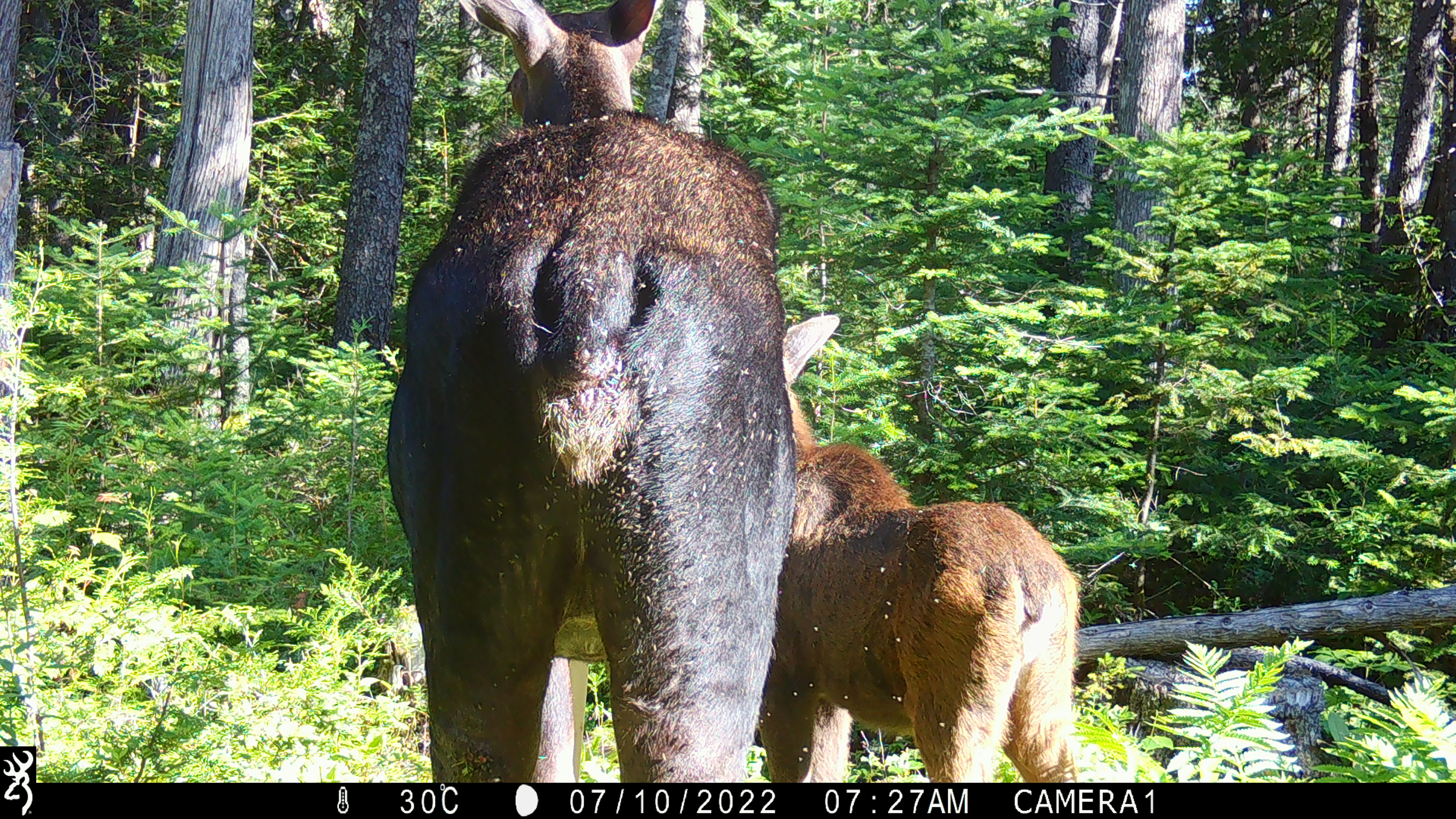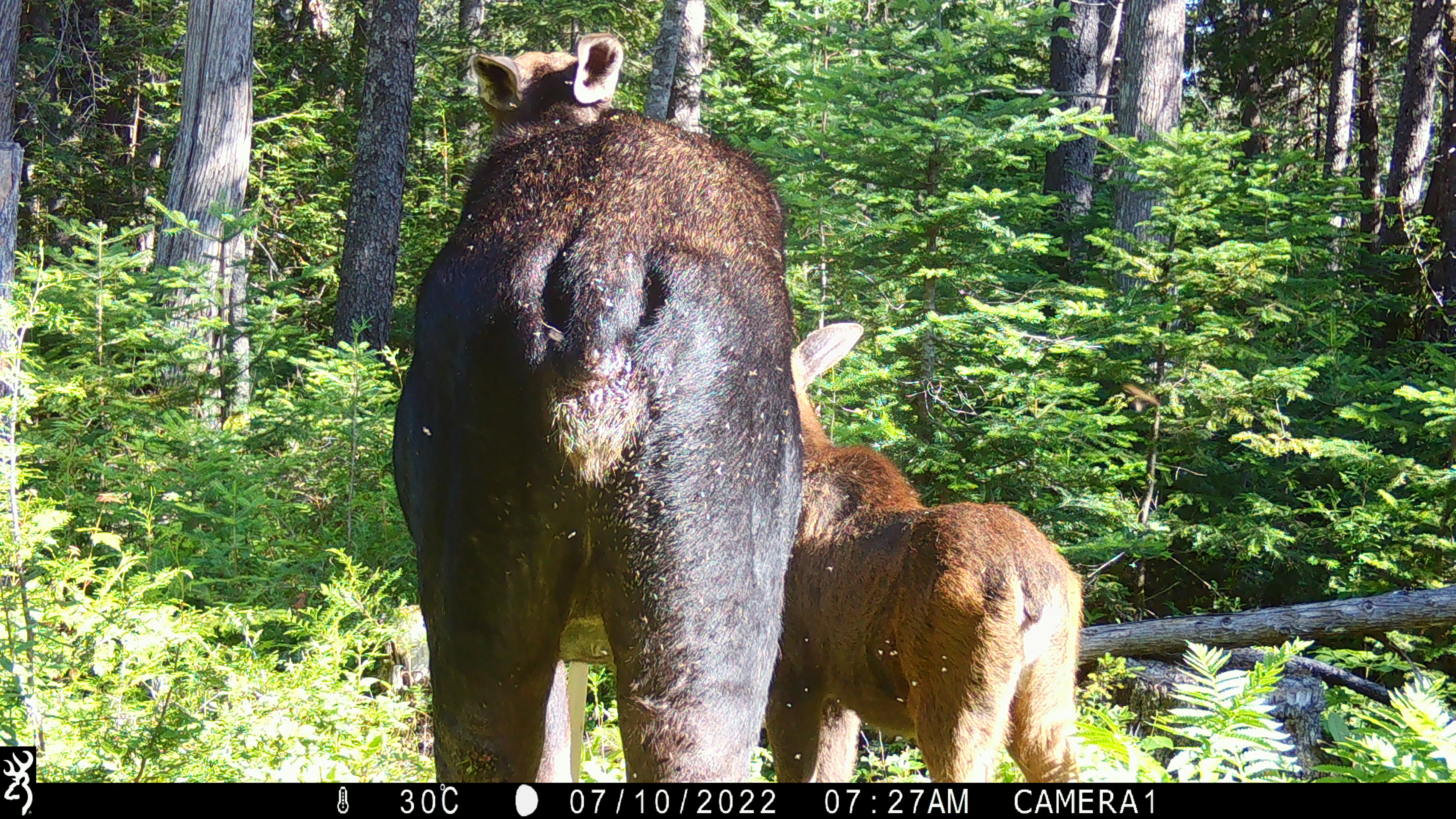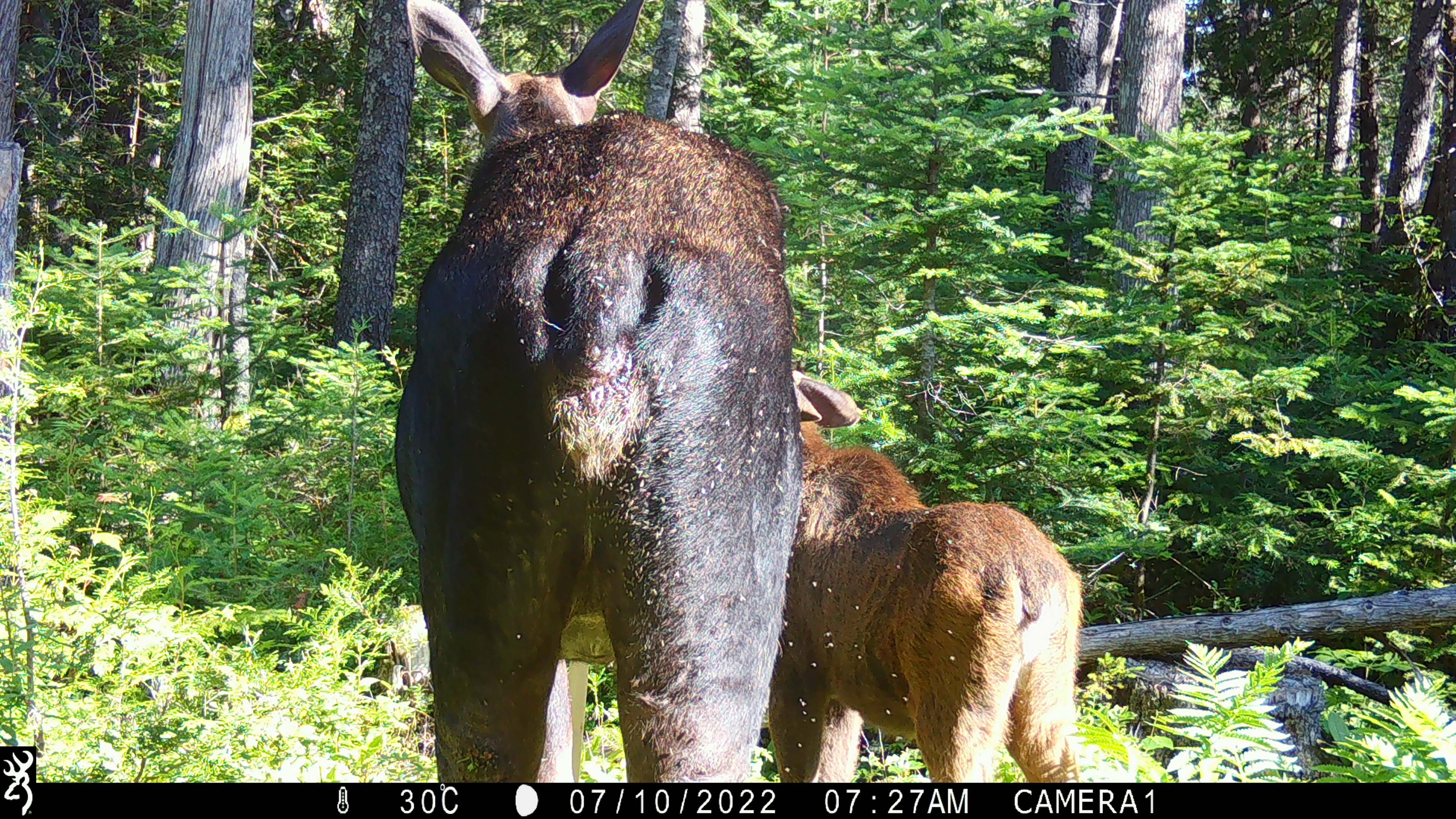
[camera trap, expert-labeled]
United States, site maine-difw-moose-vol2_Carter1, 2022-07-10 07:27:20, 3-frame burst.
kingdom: Animalia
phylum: Chordata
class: Mammalia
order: Artiodactyla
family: Cervidae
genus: Alces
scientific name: Alces alces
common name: moose